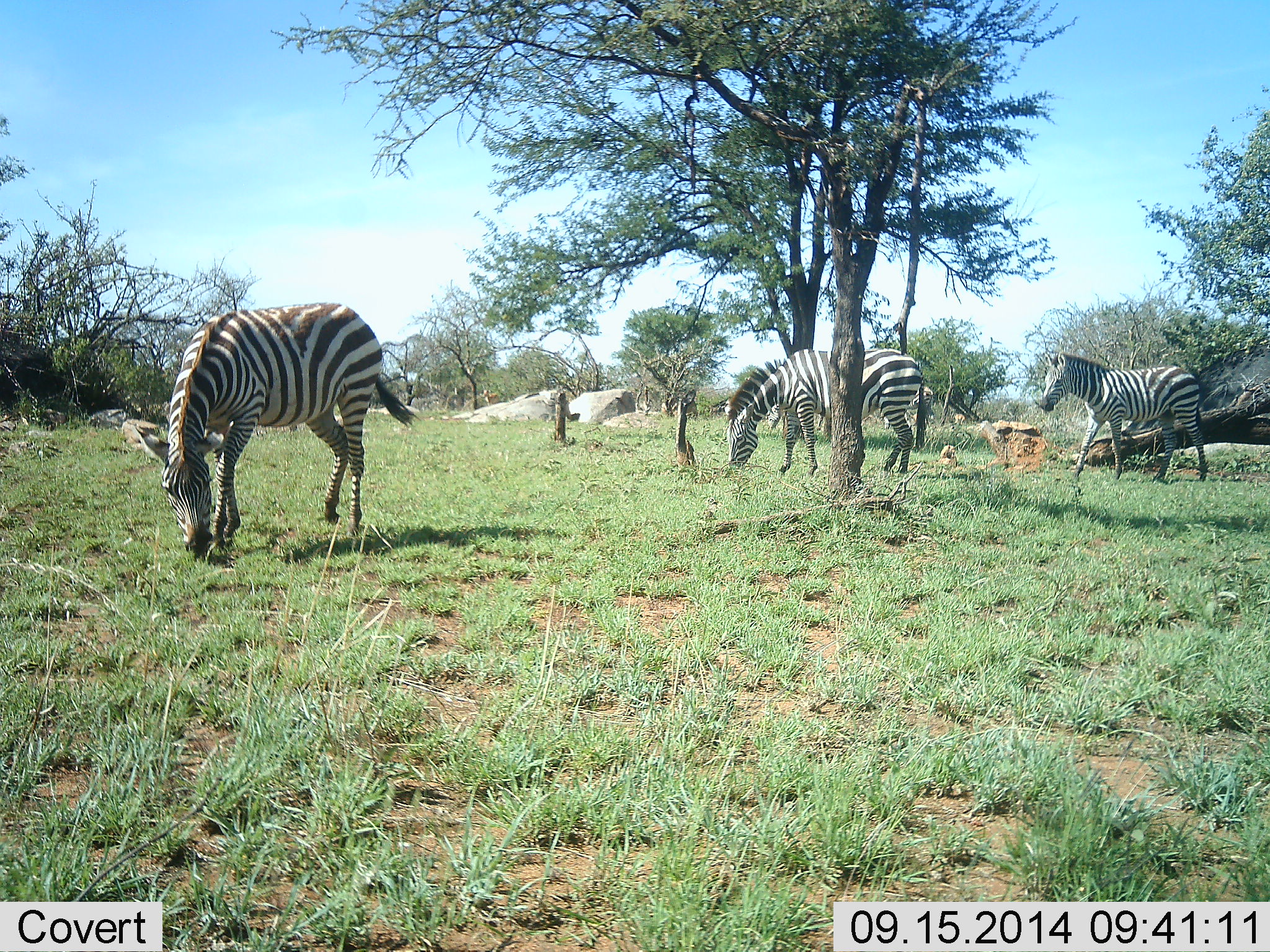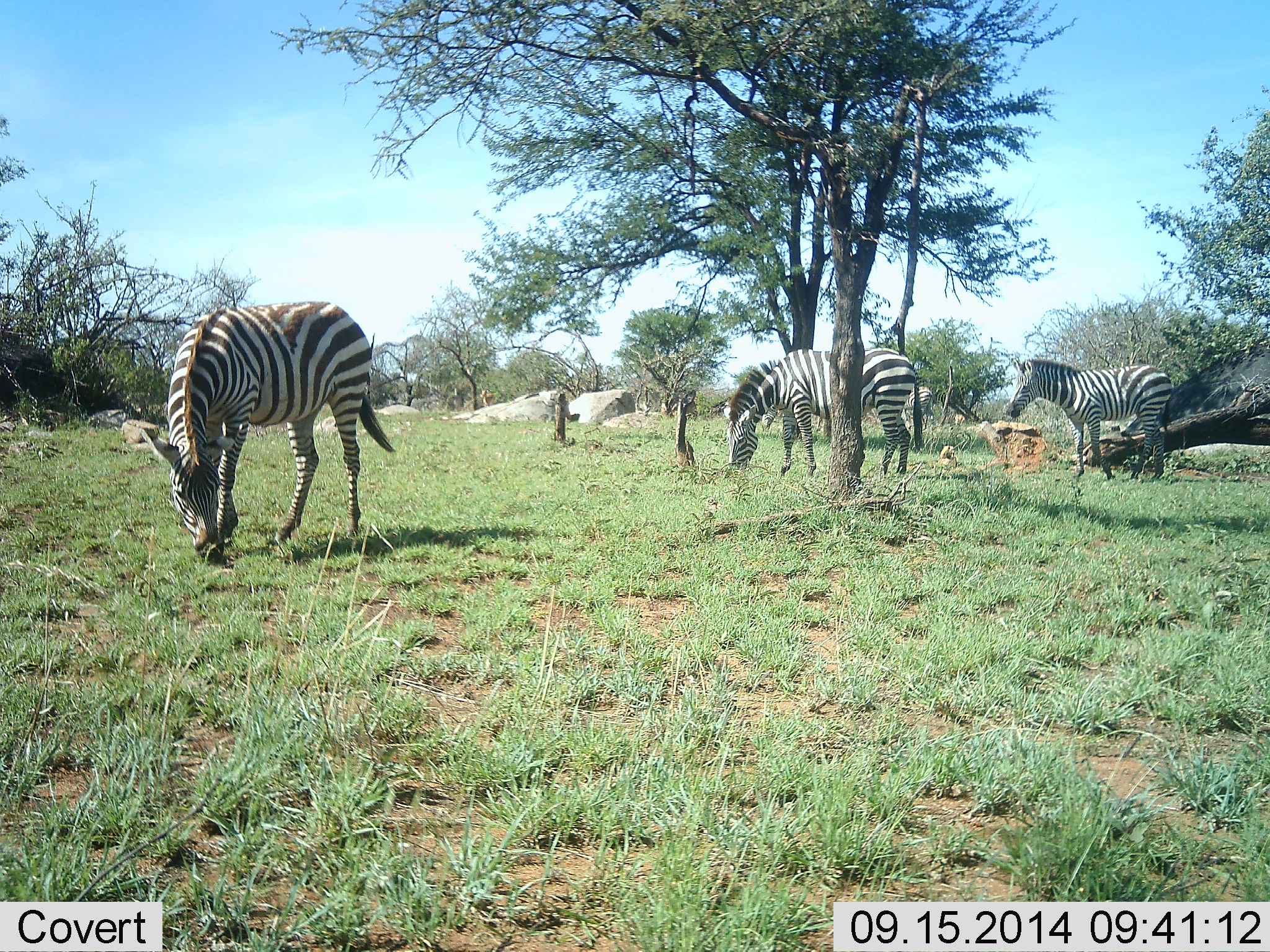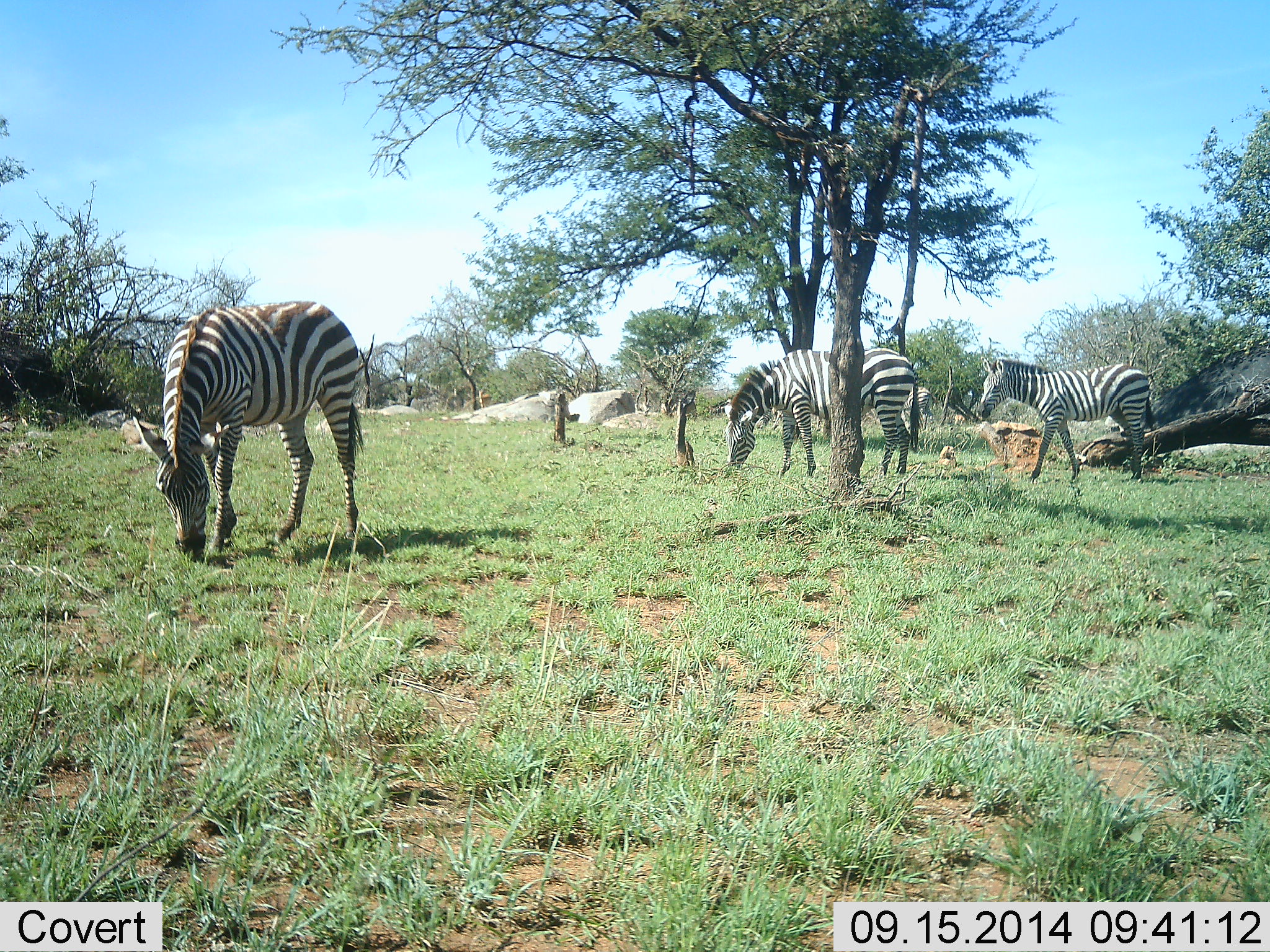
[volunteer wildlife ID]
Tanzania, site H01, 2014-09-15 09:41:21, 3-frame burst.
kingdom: Animalia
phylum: Chordata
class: Mammalia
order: Perissodactyla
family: Equidae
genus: Equus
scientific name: Equus quagga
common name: plains zebra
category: zebra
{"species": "zebra (plains zebra) (Equus quagga)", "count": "3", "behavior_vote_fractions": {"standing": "10%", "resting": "0%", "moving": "40%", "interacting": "0%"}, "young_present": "0%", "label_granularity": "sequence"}